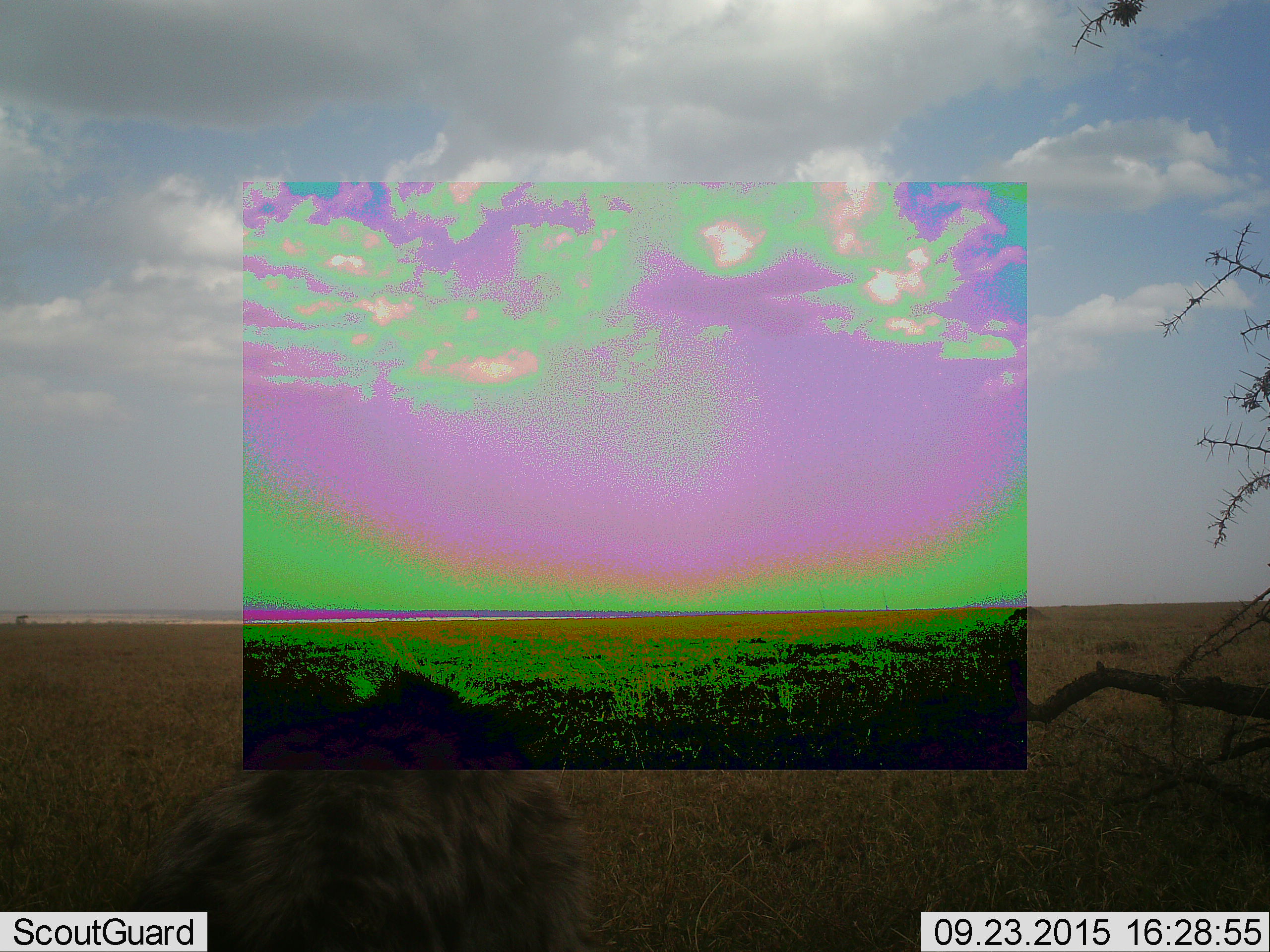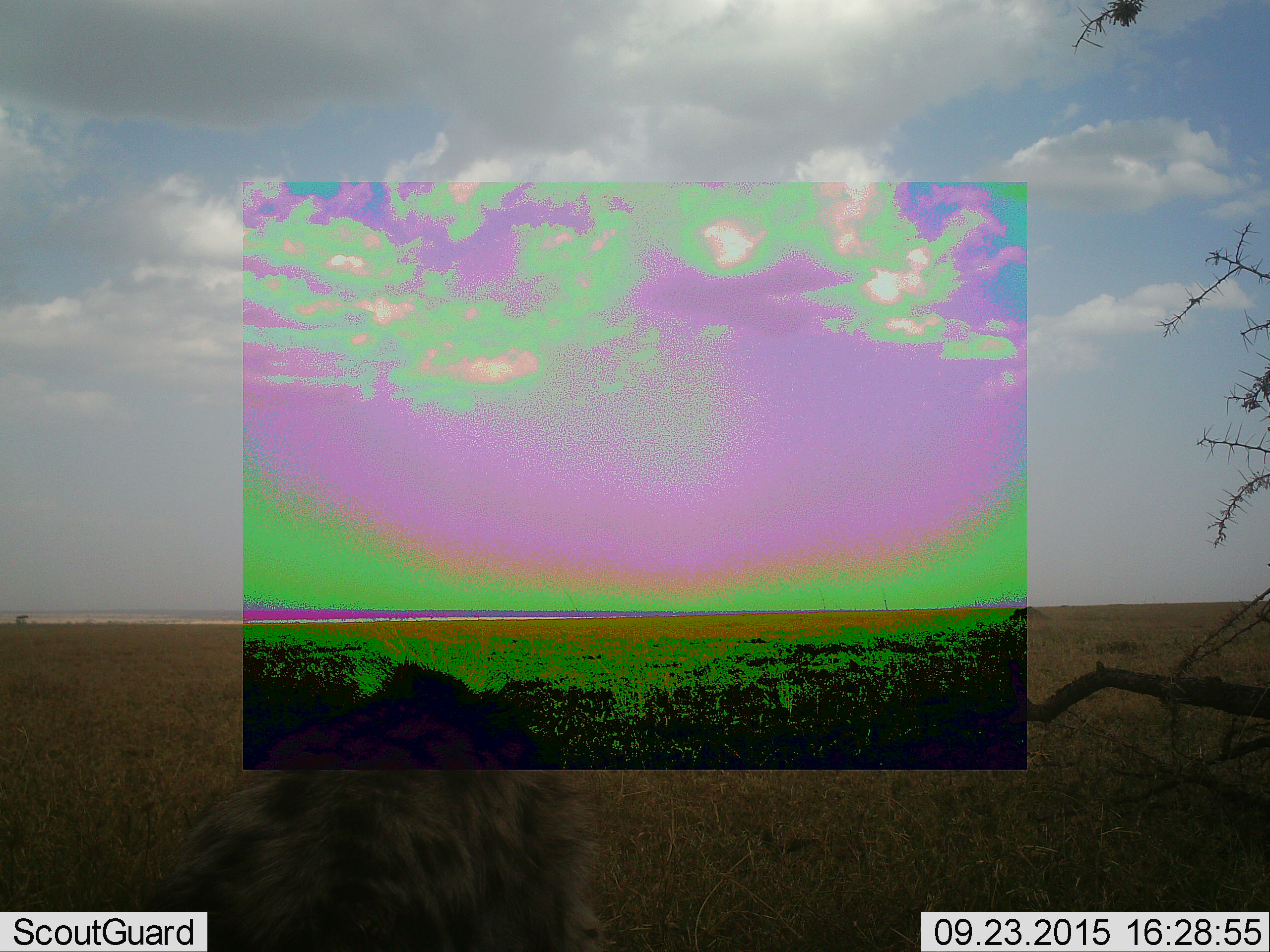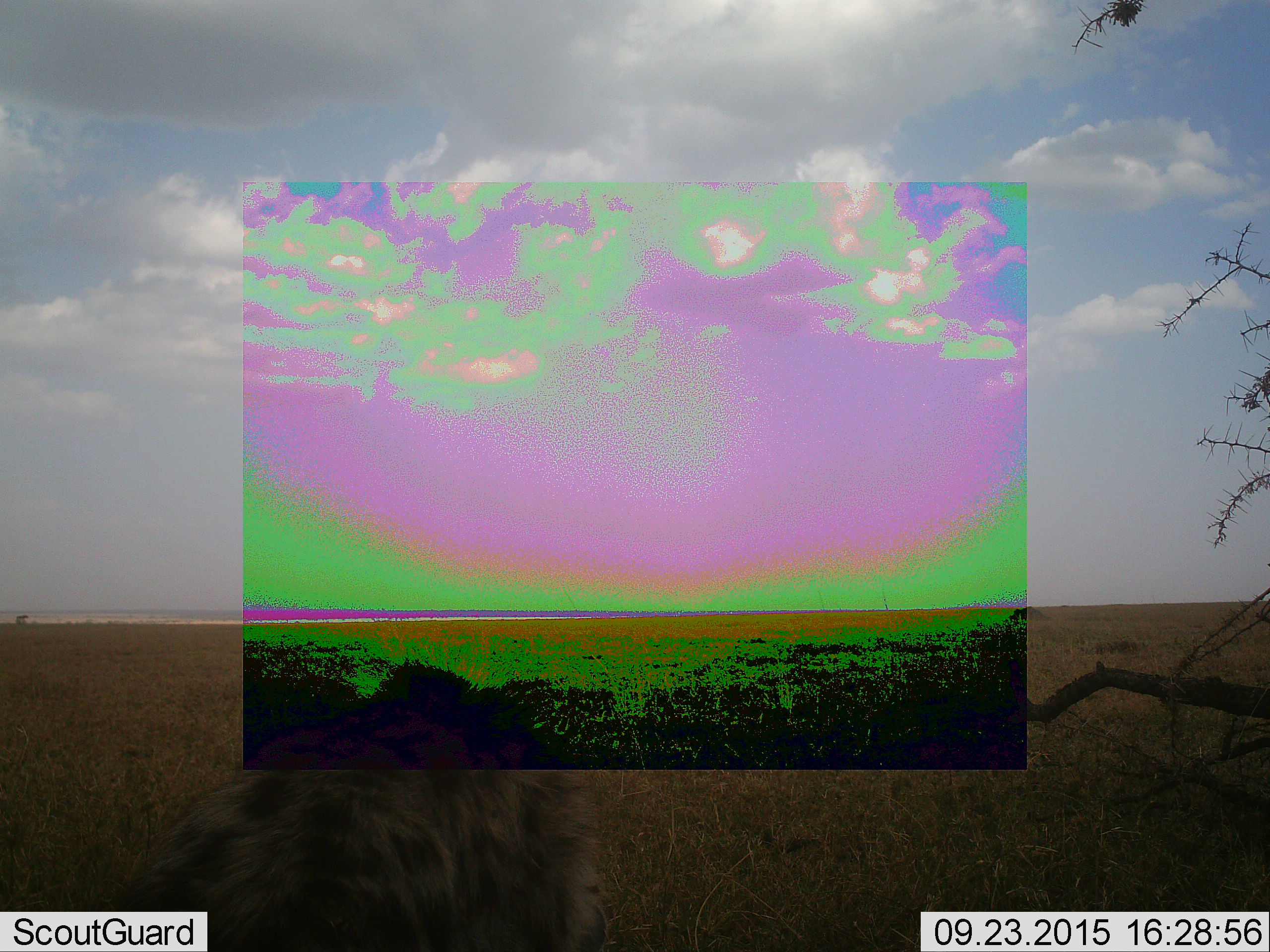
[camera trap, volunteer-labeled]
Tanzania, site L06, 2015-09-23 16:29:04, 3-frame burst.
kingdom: Animalia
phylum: Chordata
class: Mammalia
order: Carnivora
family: Hyaenidae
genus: Crocuta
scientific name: Crocuta crocuta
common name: spotted hyena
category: hyenaspotted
Hyenaspotted (spotted hyena) (Crocuta crocuta), count 1. Behavior (volunteer vote fractions): standing 83%, resting 17%, moving 0%, interacting 0%. Young present (vote fraction): 0%. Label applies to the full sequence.